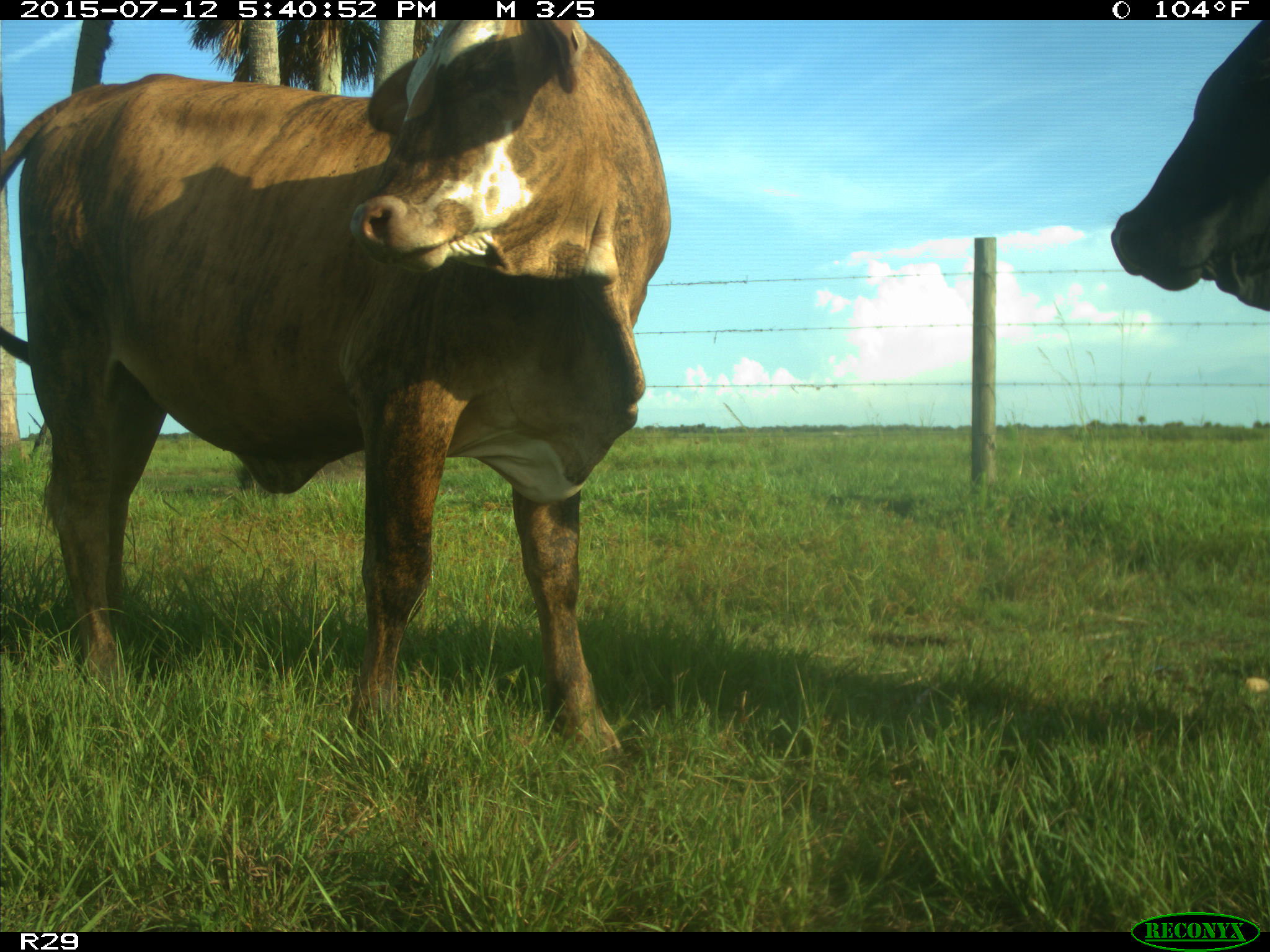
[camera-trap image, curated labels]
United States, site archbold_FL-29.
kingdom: Animalia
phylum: Chordata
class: Mammalia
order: Artiodactyla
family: Bovidae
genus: Bos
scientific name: Bos taurus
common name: domestic cow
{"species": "Bos taurus (domestic cow)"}